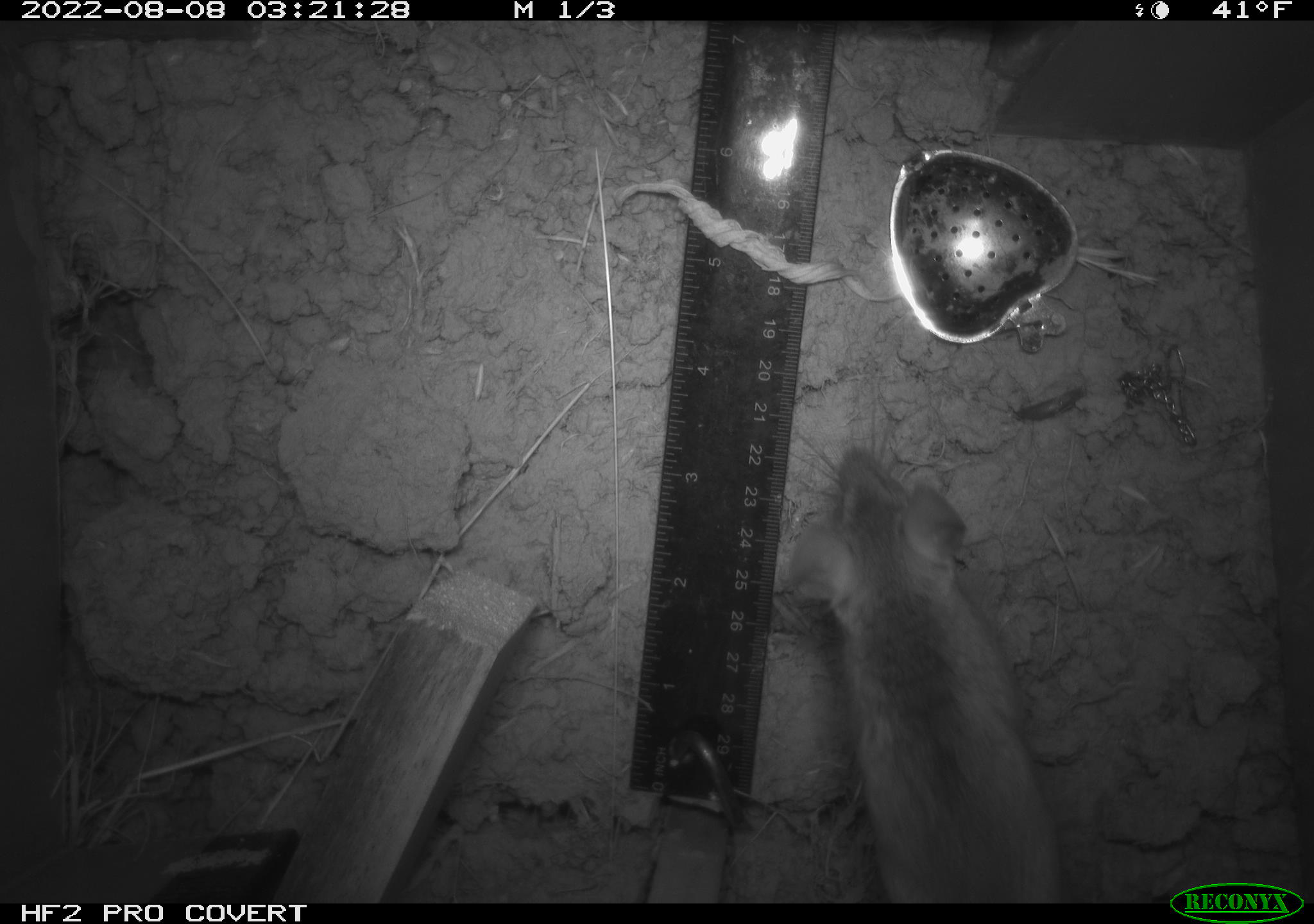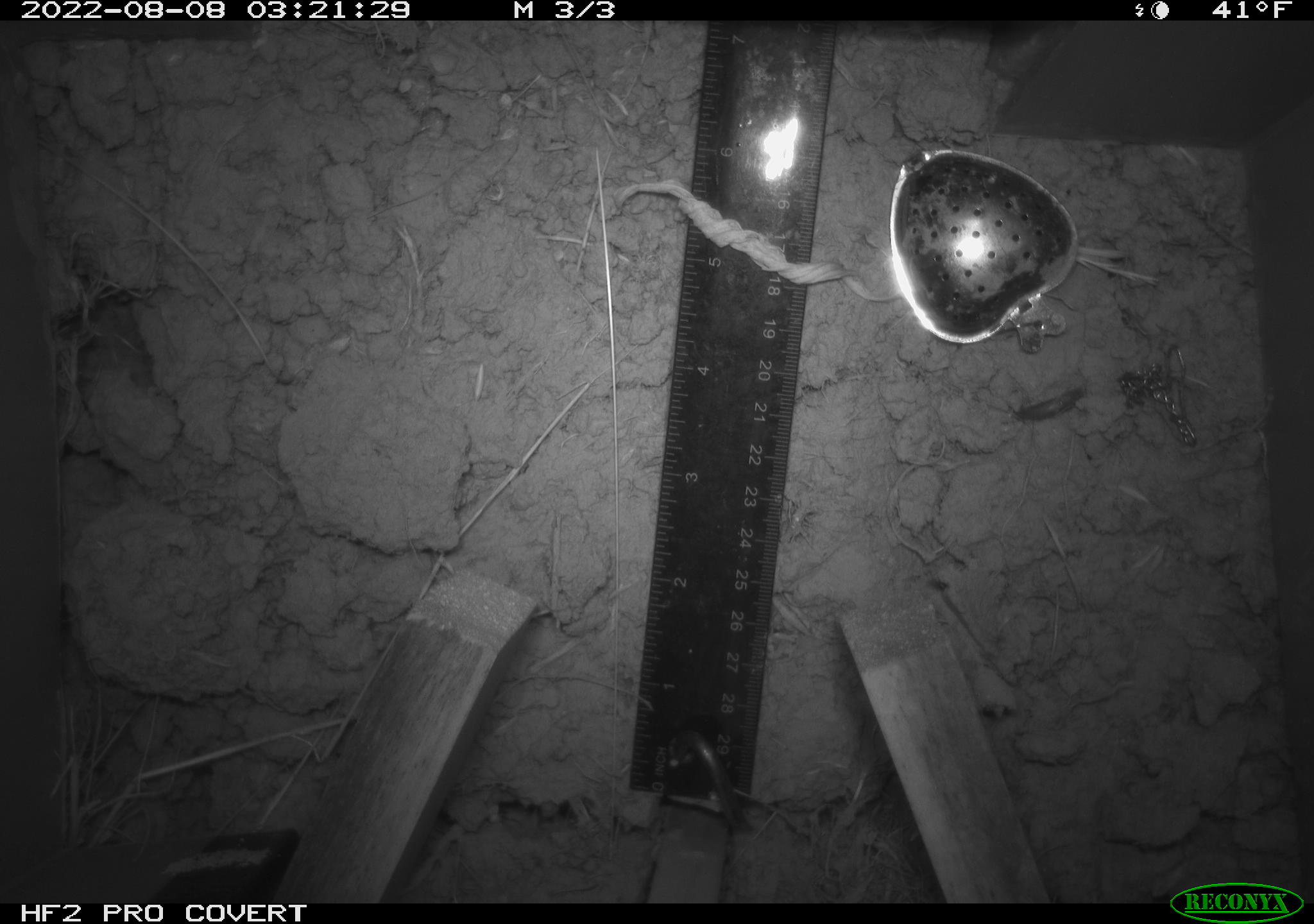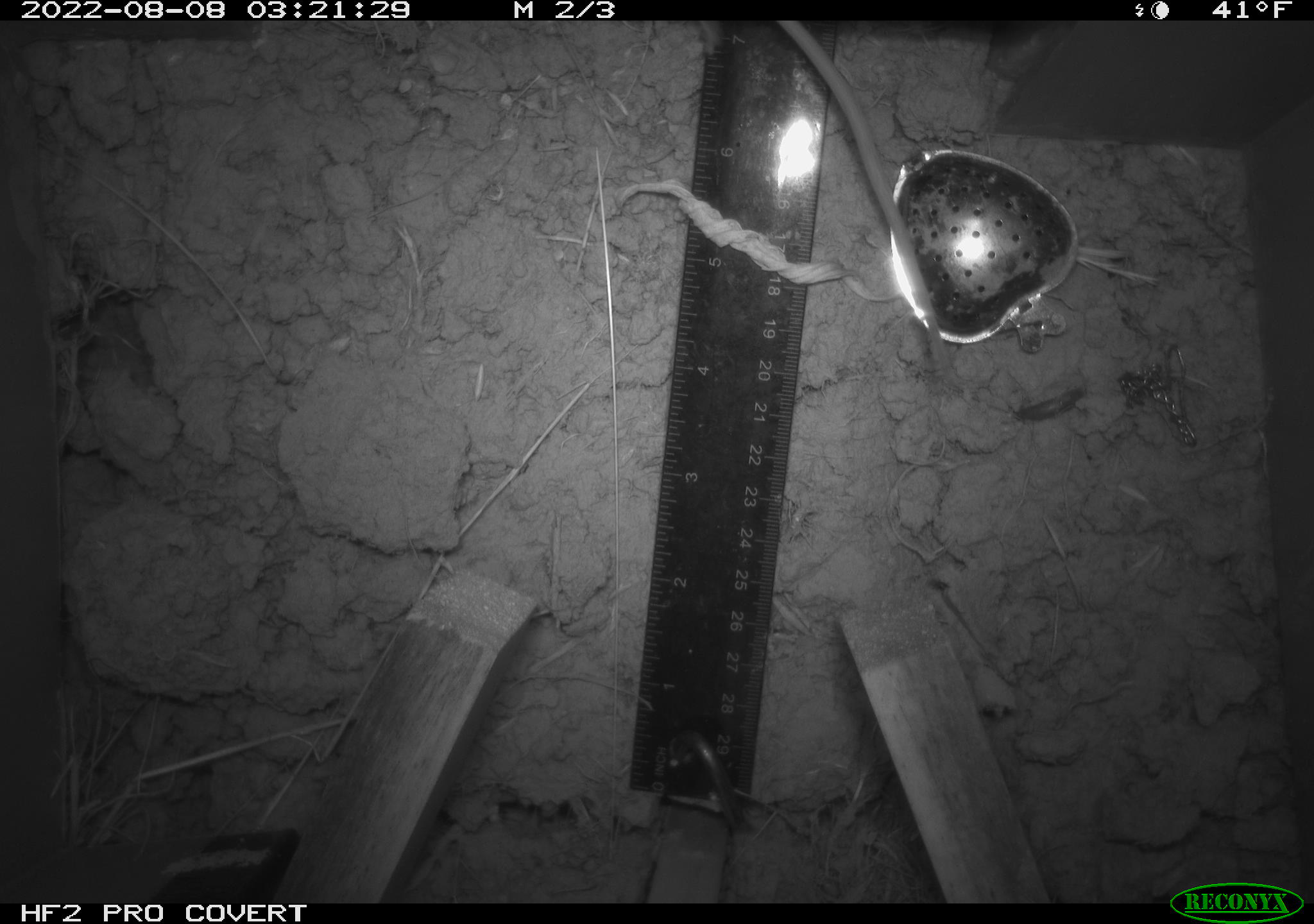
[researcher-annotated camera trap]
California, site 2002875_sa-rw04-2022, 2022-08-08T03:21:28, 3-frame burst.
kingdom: Animalia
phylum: Chordata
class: Mammalia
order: Rodentia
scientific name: Rodentia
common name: mouse species